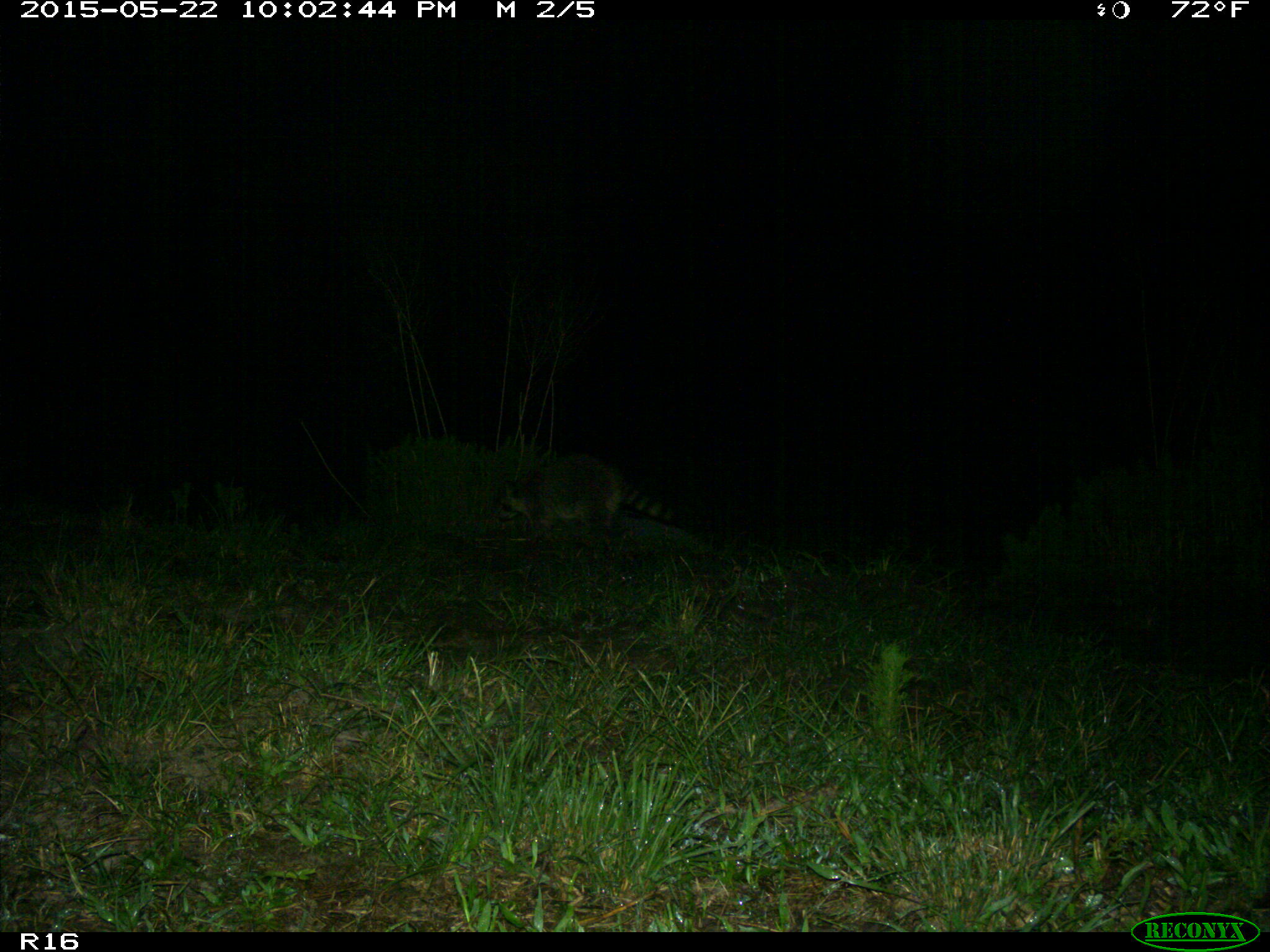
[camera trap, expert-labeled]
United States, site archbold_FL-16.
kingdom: Animalia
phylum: Chordata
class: Mammalia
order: Carnivora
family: Procyonidae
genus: Procyon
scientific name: Procyon lotor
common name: common raccoon